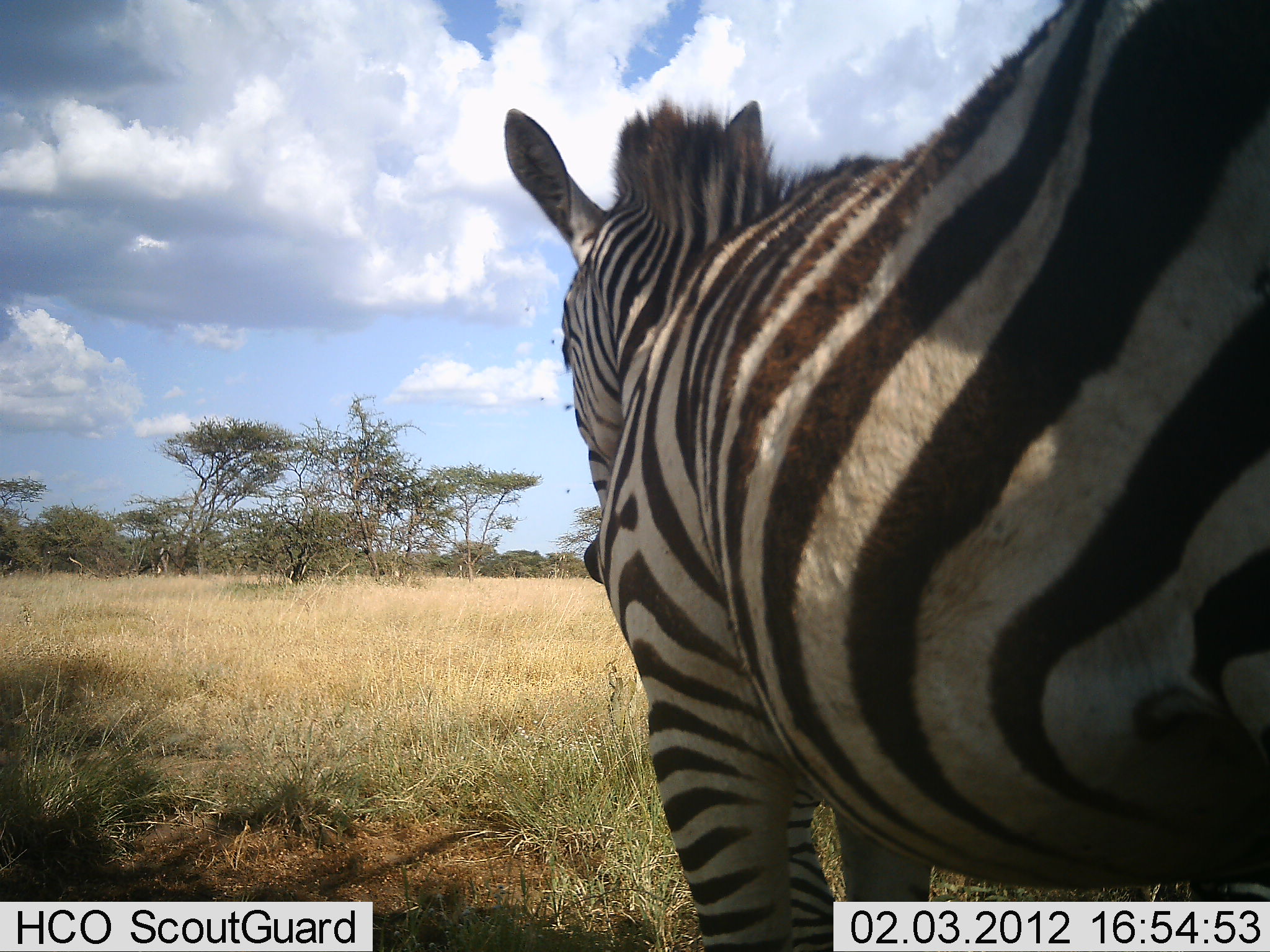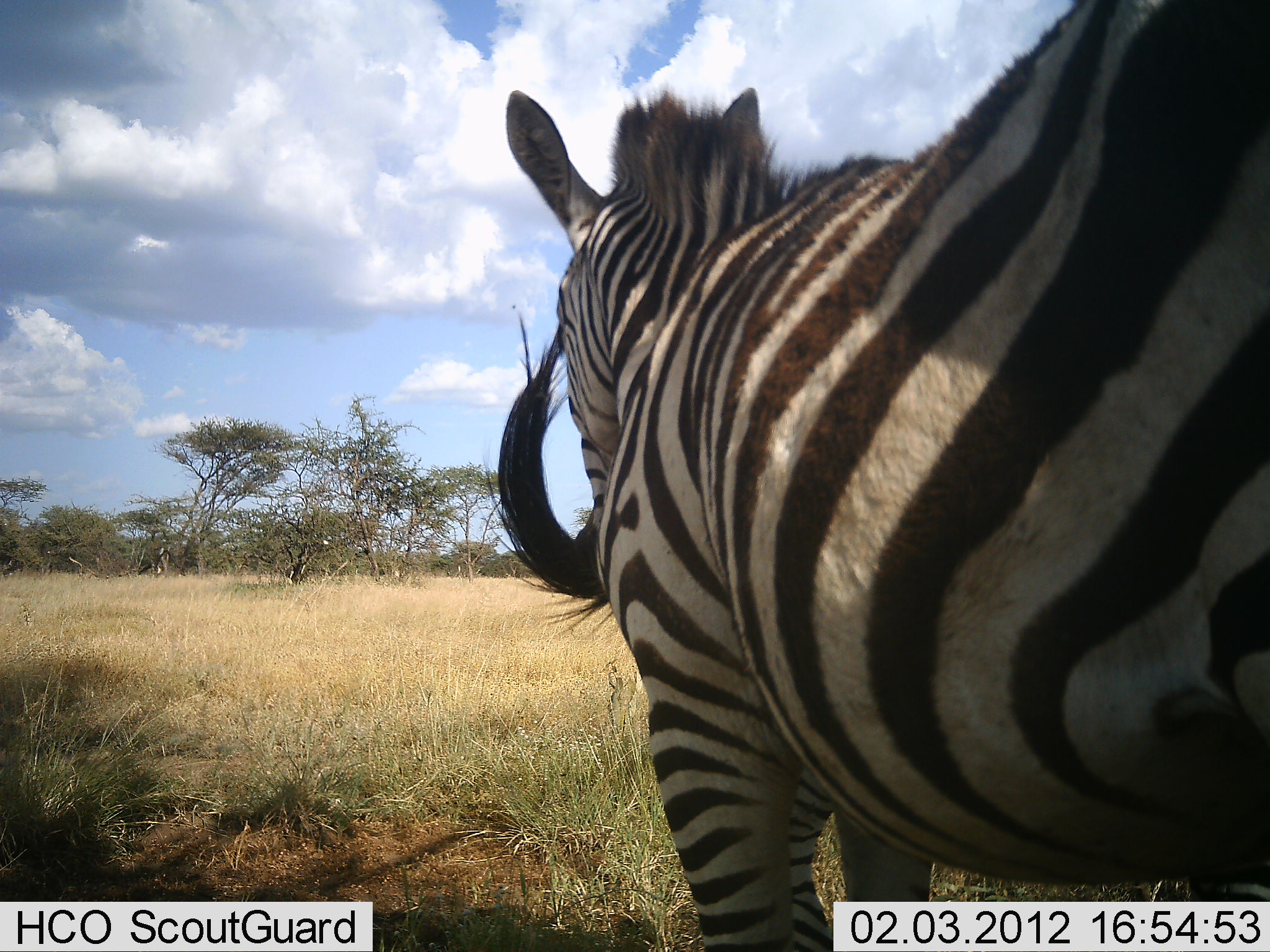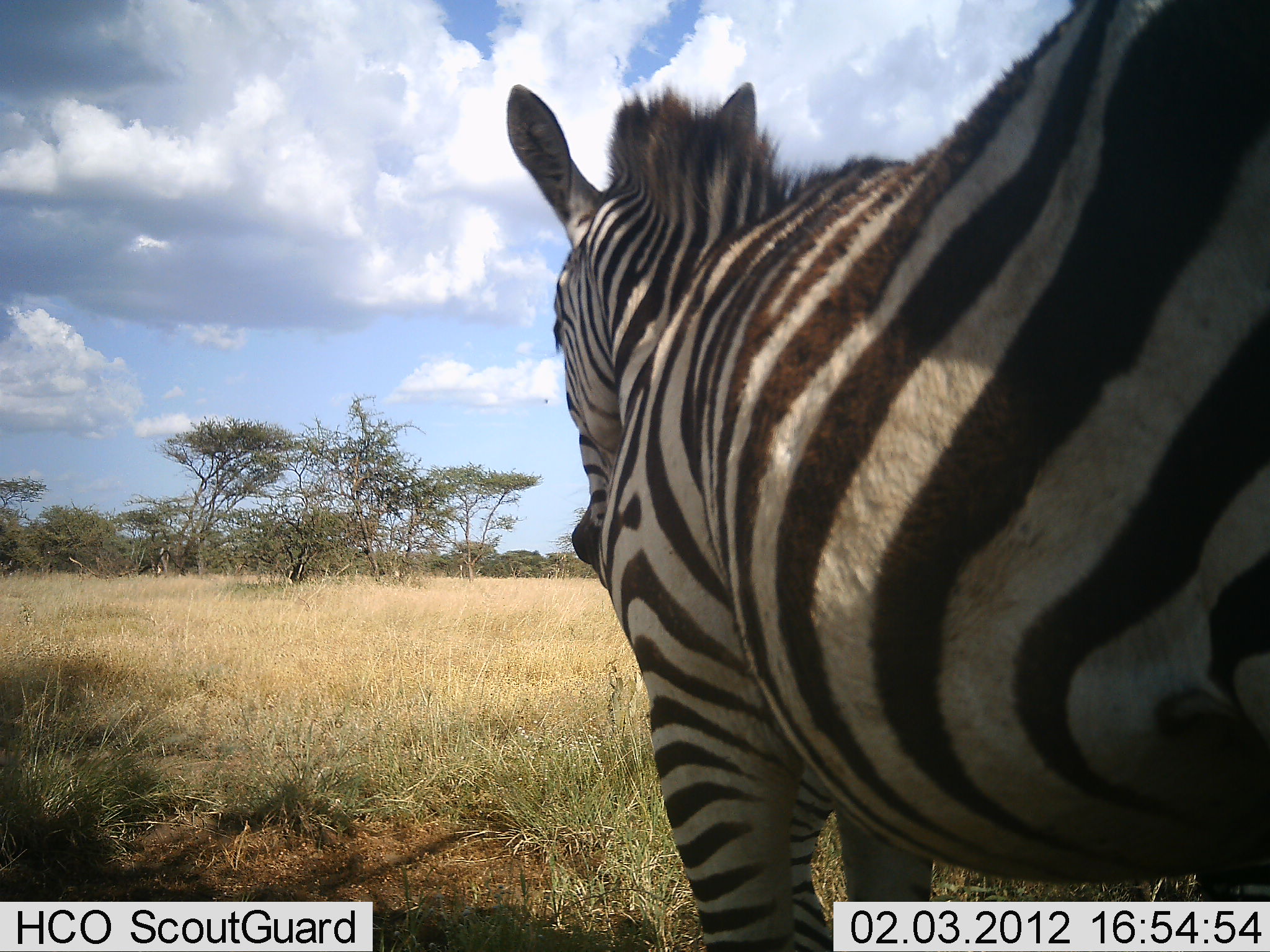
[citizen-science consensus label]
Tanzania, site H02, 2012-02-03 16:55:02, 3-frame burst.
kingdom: Animalia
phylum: Chordata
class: Mammalia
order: Perissodactyla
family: Equidae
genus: Equus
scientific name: Equus quagga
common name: plains zebra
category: zebra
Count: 2.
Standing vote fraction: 81%.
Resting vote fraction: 7%.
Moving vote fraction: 0%.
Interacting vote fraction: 19%.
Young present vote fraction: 0%.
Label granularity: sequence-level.